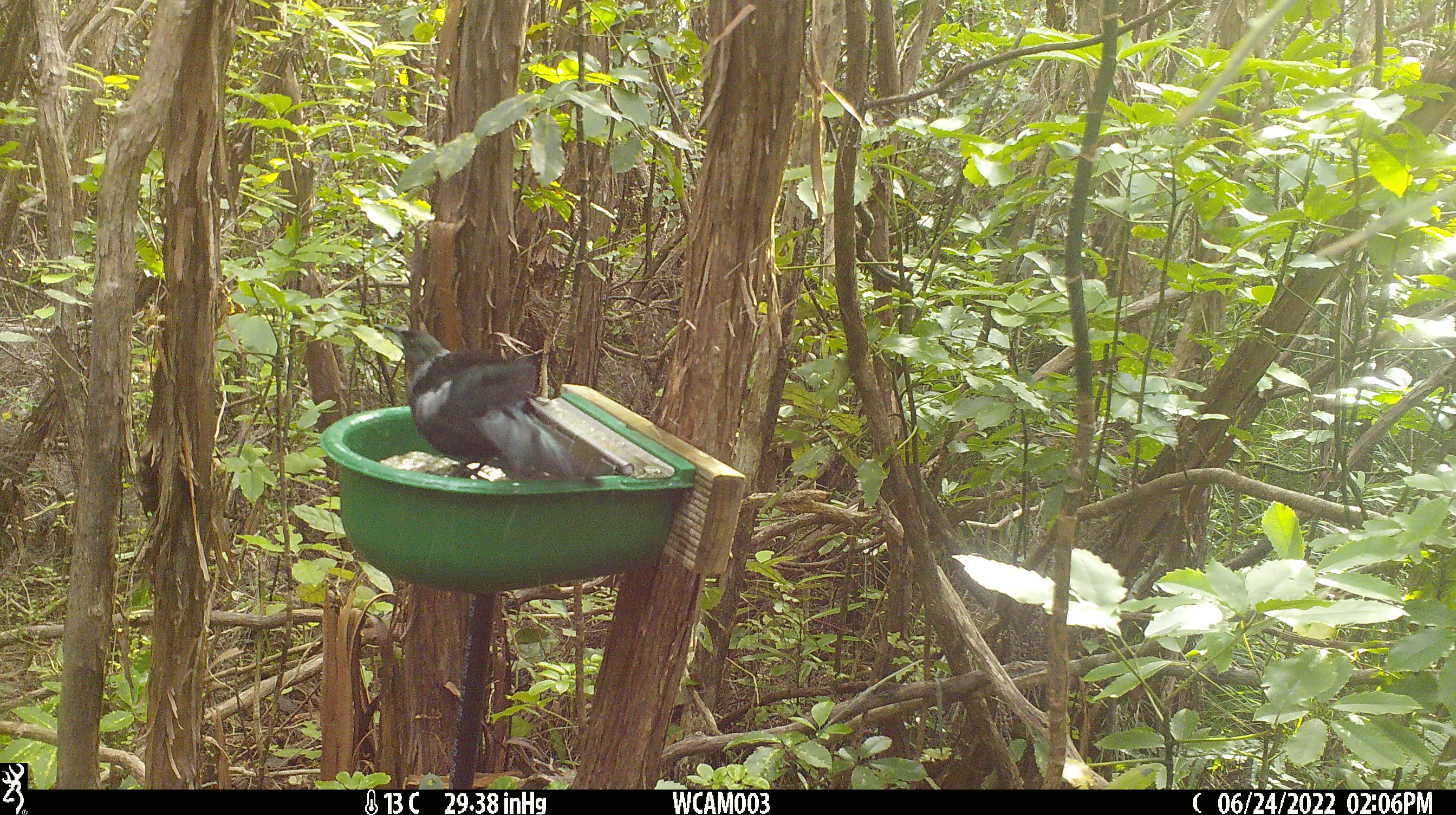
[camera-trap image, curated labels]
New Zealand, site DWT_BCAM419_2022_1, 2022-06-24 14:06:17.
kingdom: Animalia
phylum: Chordata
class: Aves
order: Passeriformes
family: Meliphagidae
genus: Prosthemadera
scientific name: Prosthemadera novaeseelandiae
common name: tui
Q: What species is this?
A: Tui (Prosthemadera novaeseelandiae).